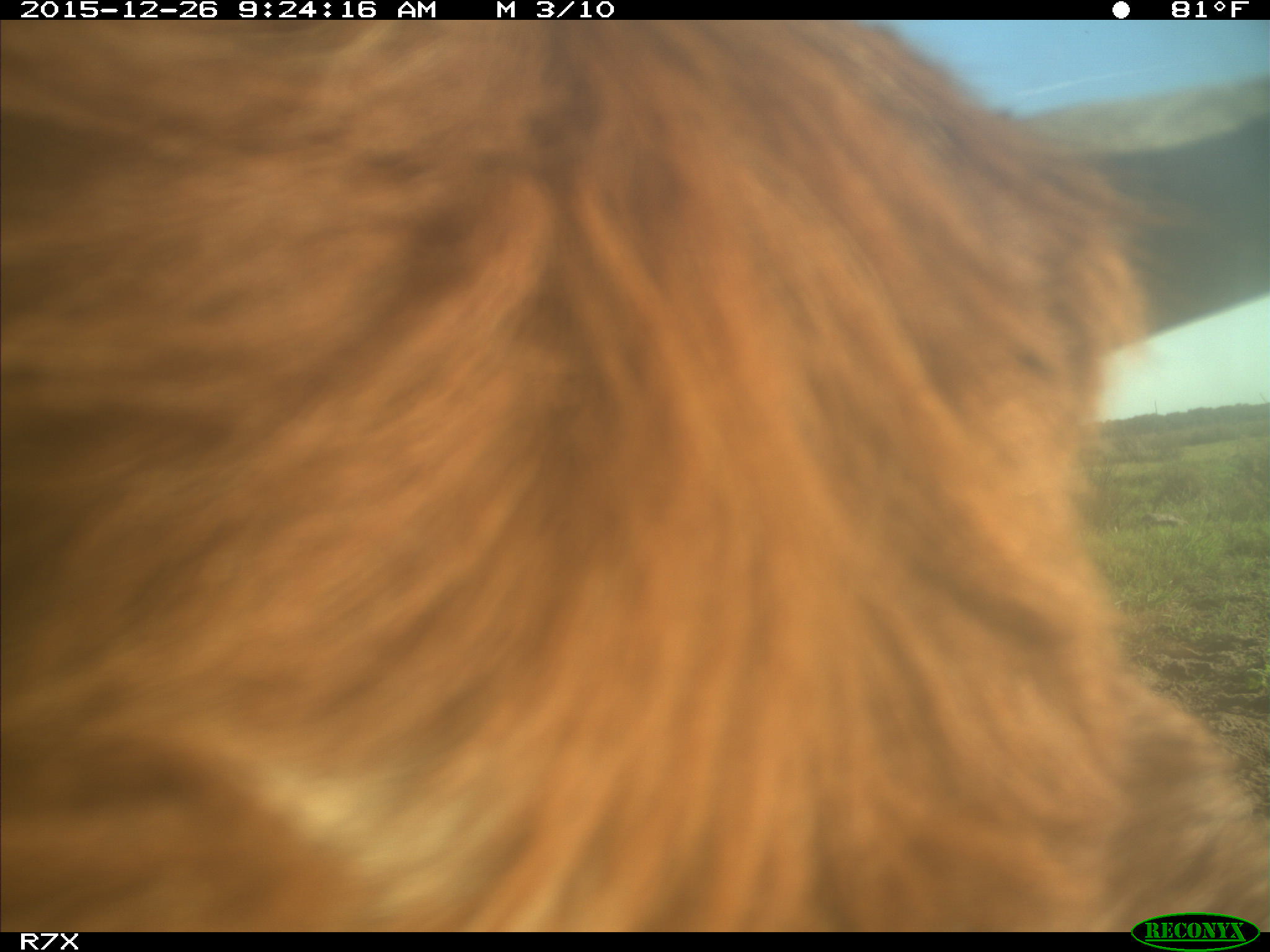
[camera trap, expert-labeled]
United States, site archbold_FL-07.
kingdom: Animalia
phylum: Chordata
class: Mammalia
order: Artiodactyla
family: Bovidae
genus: Bos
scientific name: Bos taurus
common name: domestic cow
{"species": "Bos taurus (domestic cow)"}